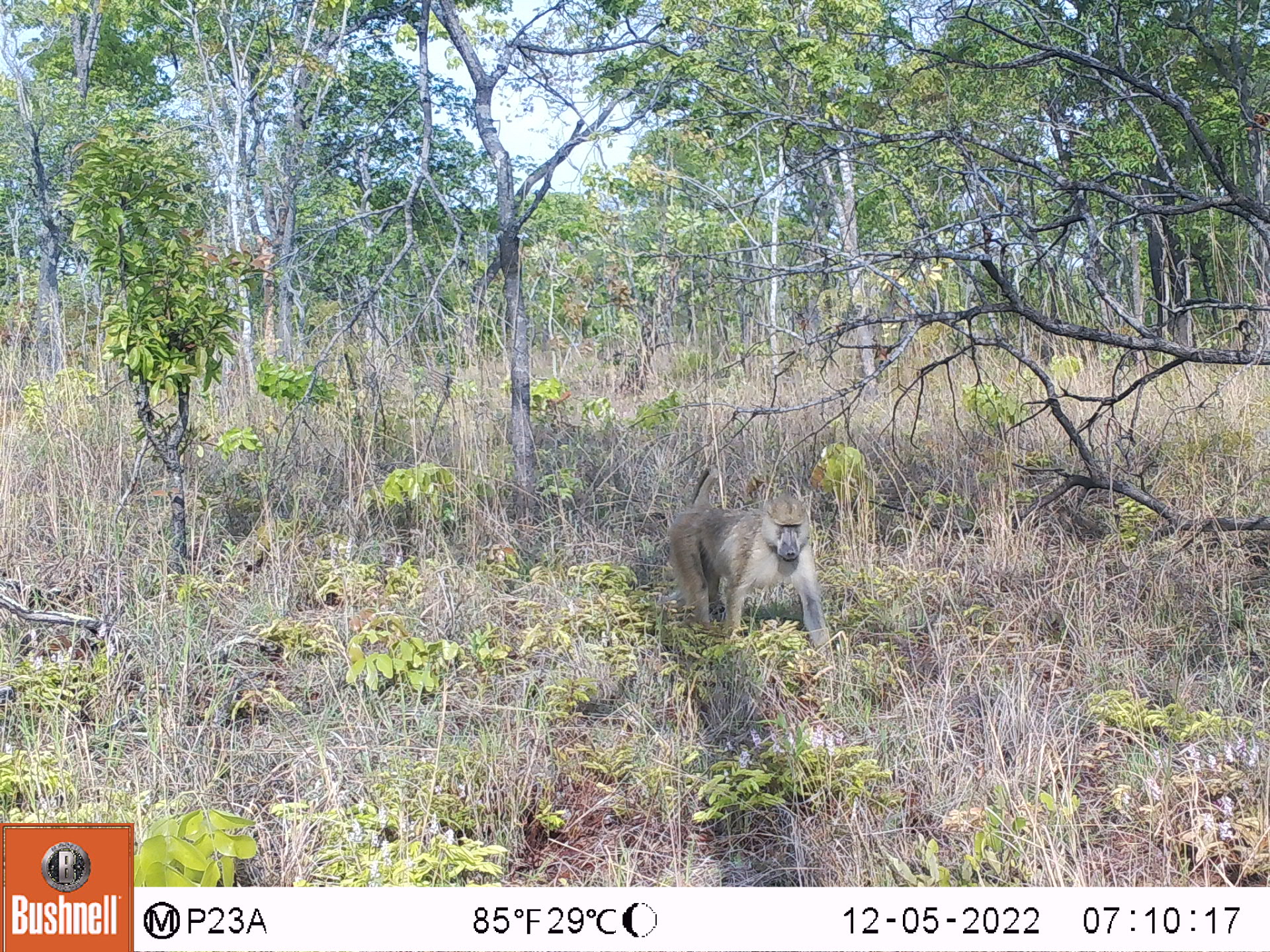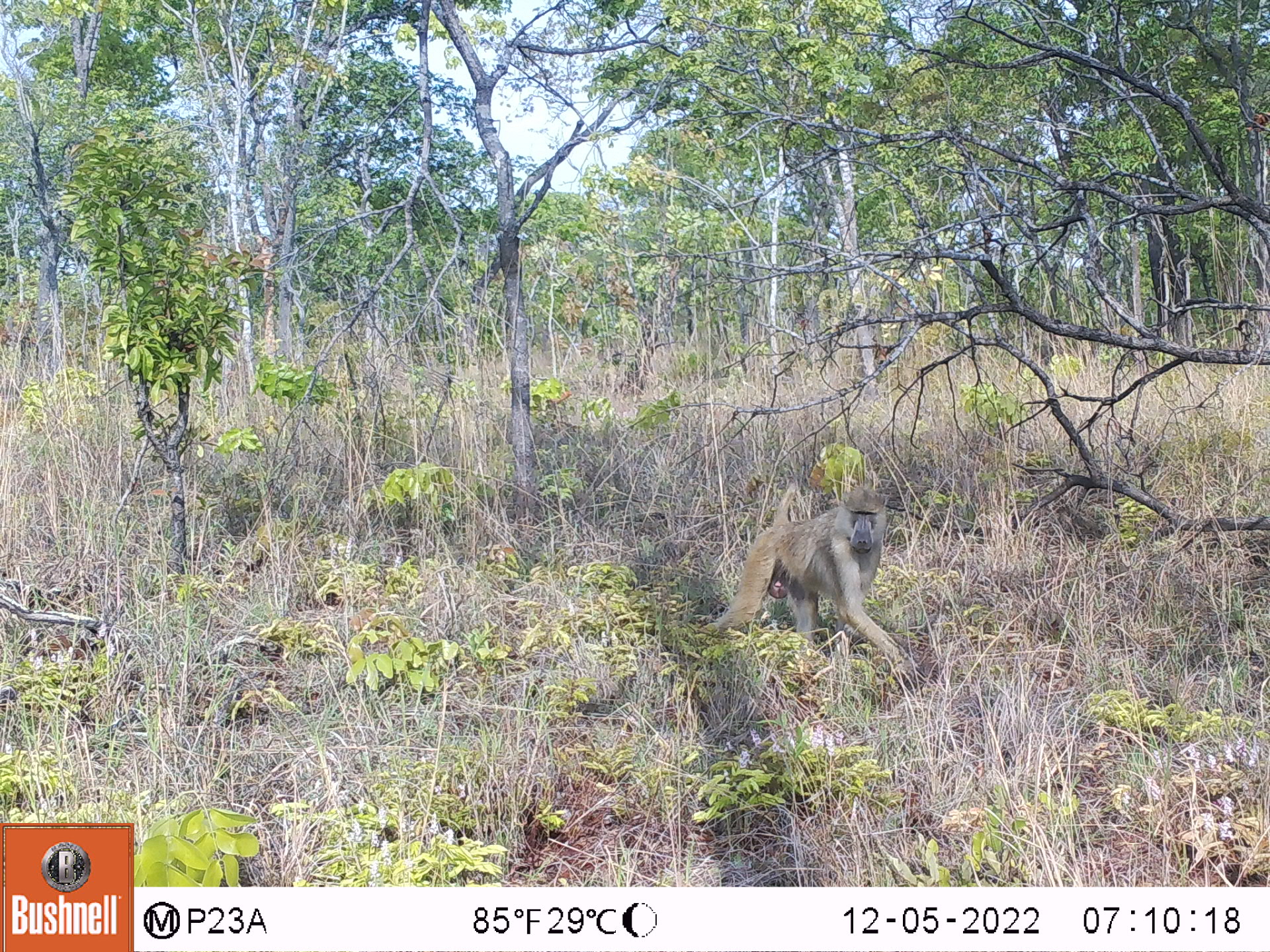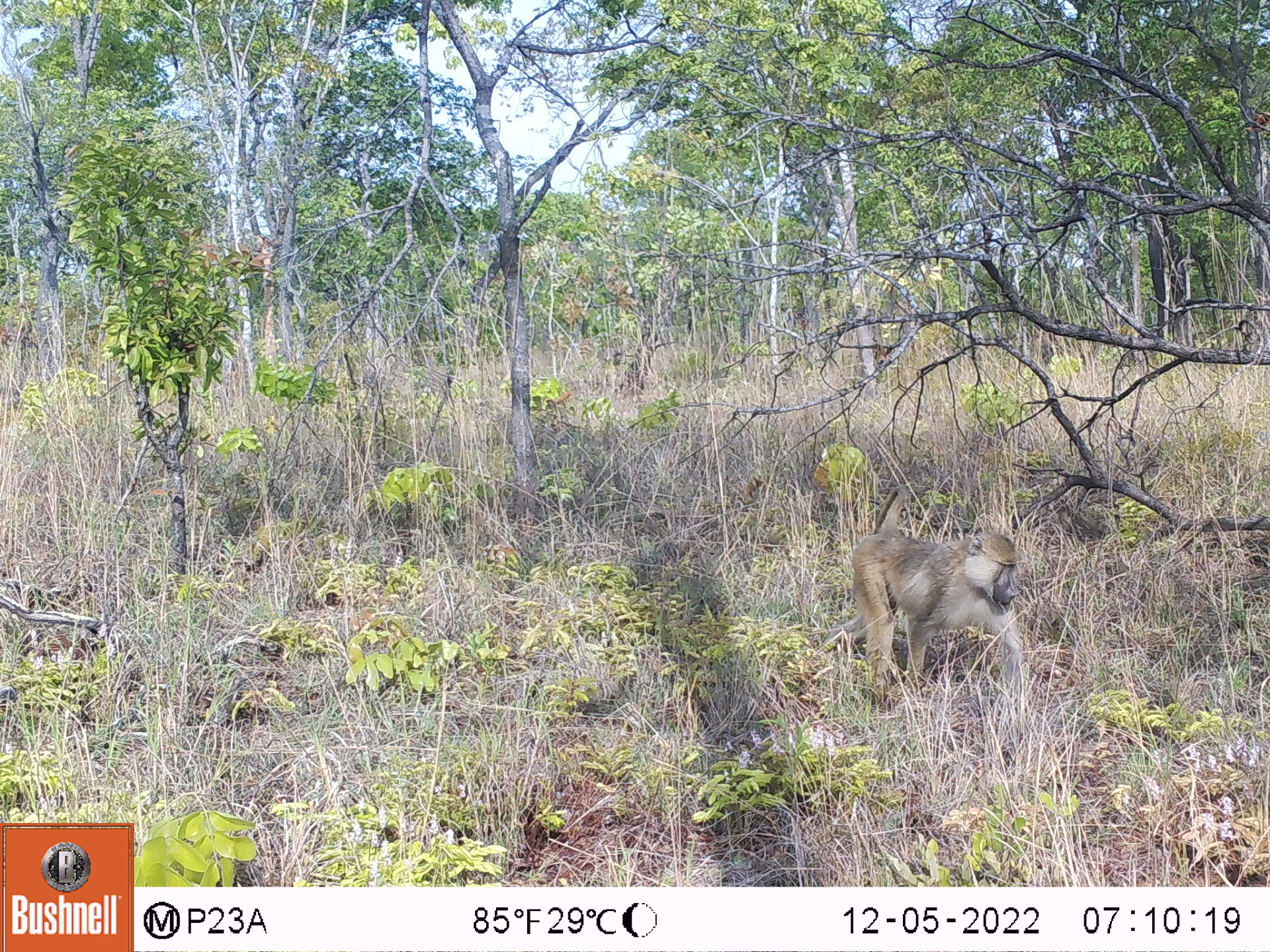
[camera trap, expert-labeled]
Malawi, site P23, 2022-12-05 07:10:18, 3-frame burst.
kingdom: Animalia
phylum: Chordata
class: Mammalia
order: Primates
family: Cercopithecidae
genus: Papio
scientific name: Papio cynocephalus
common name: yellow baboon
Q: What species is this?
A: Yellow baboon (Papio cynocephalus).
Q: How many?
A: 1.